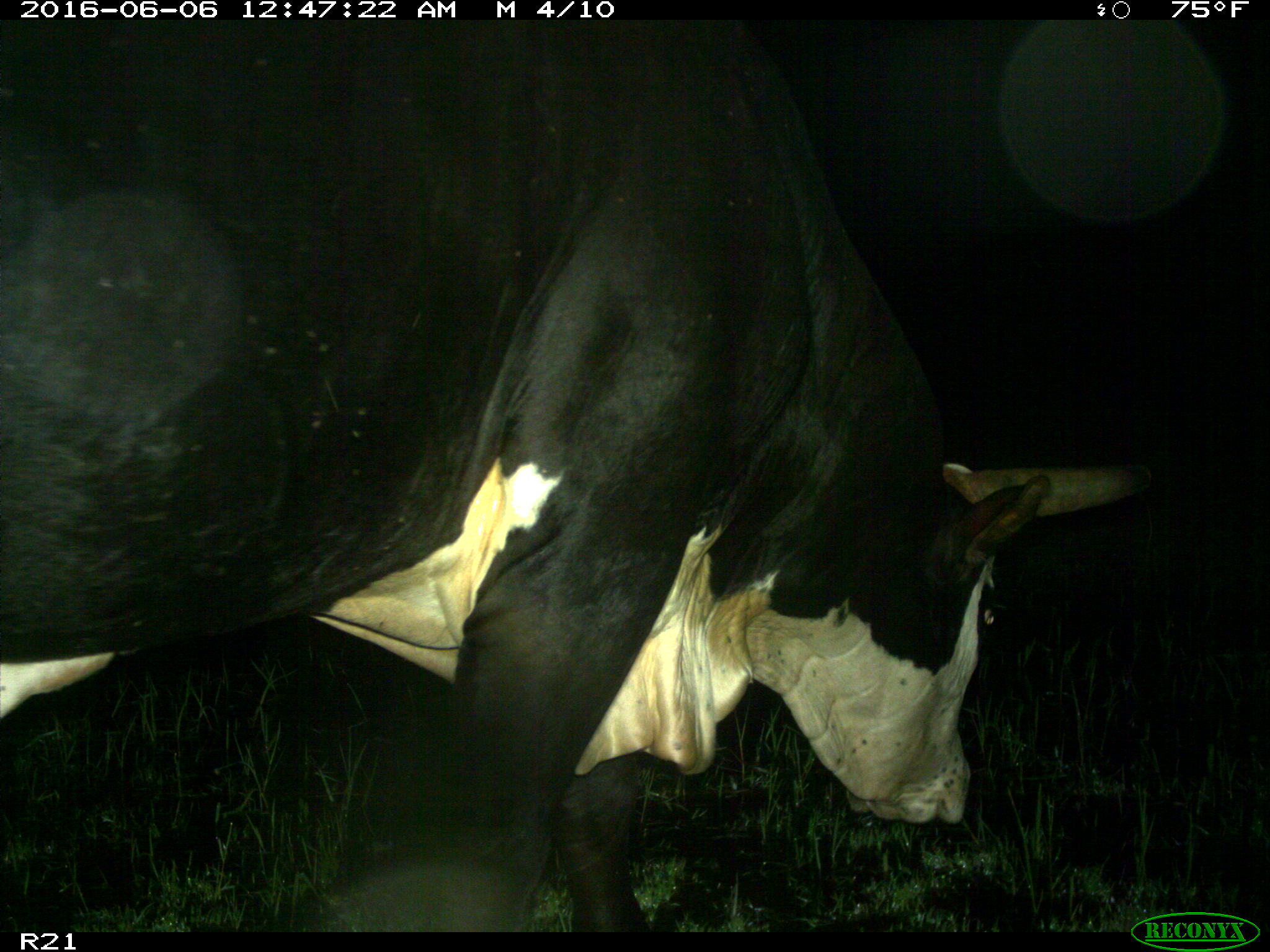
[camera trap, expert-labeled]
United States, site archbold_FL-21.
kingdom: Animalia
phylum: Chordata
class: Mammalia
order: Artiodactyla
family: Bovidae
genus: Bos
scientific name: Bos taurus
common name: domestic cow